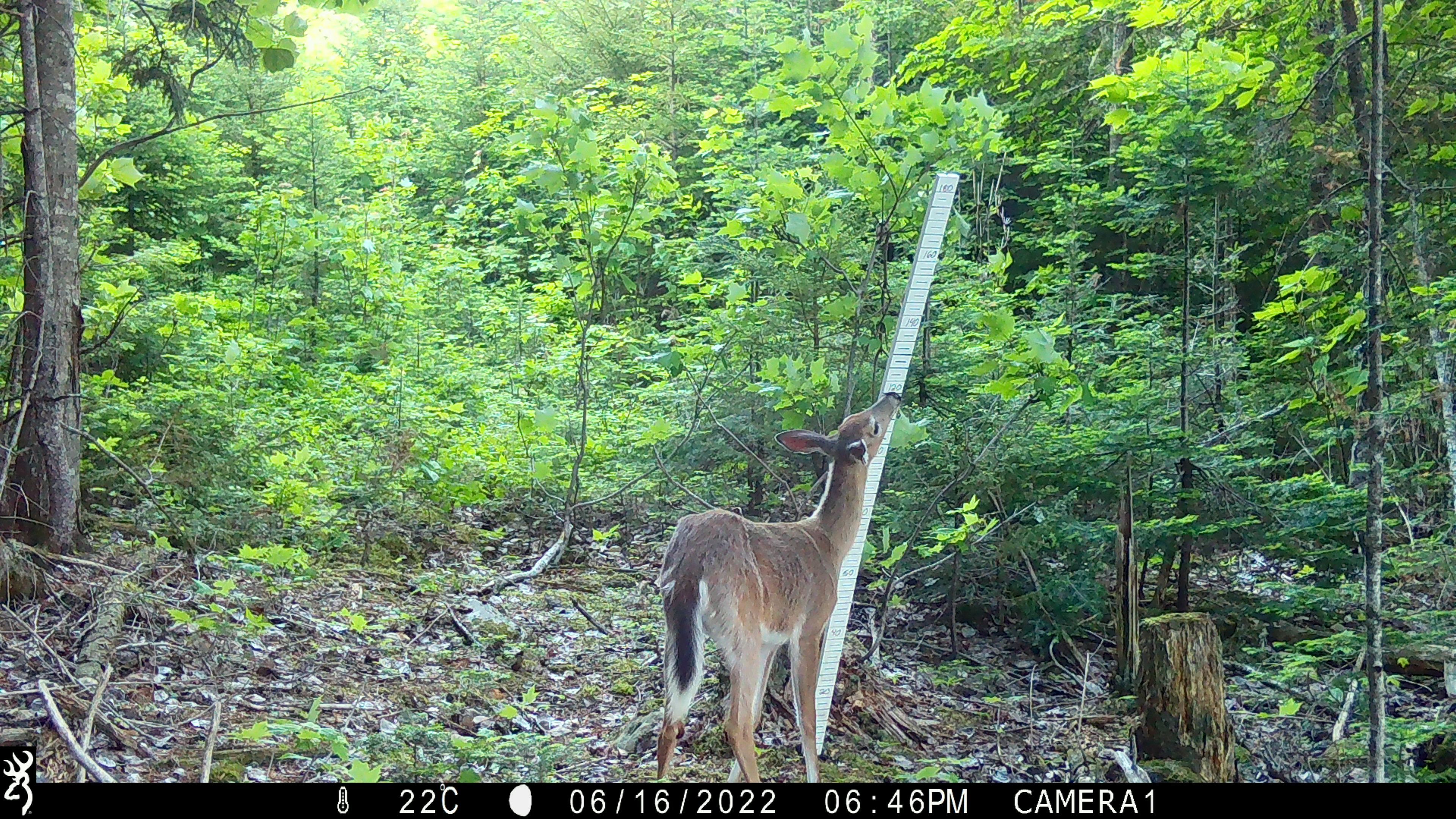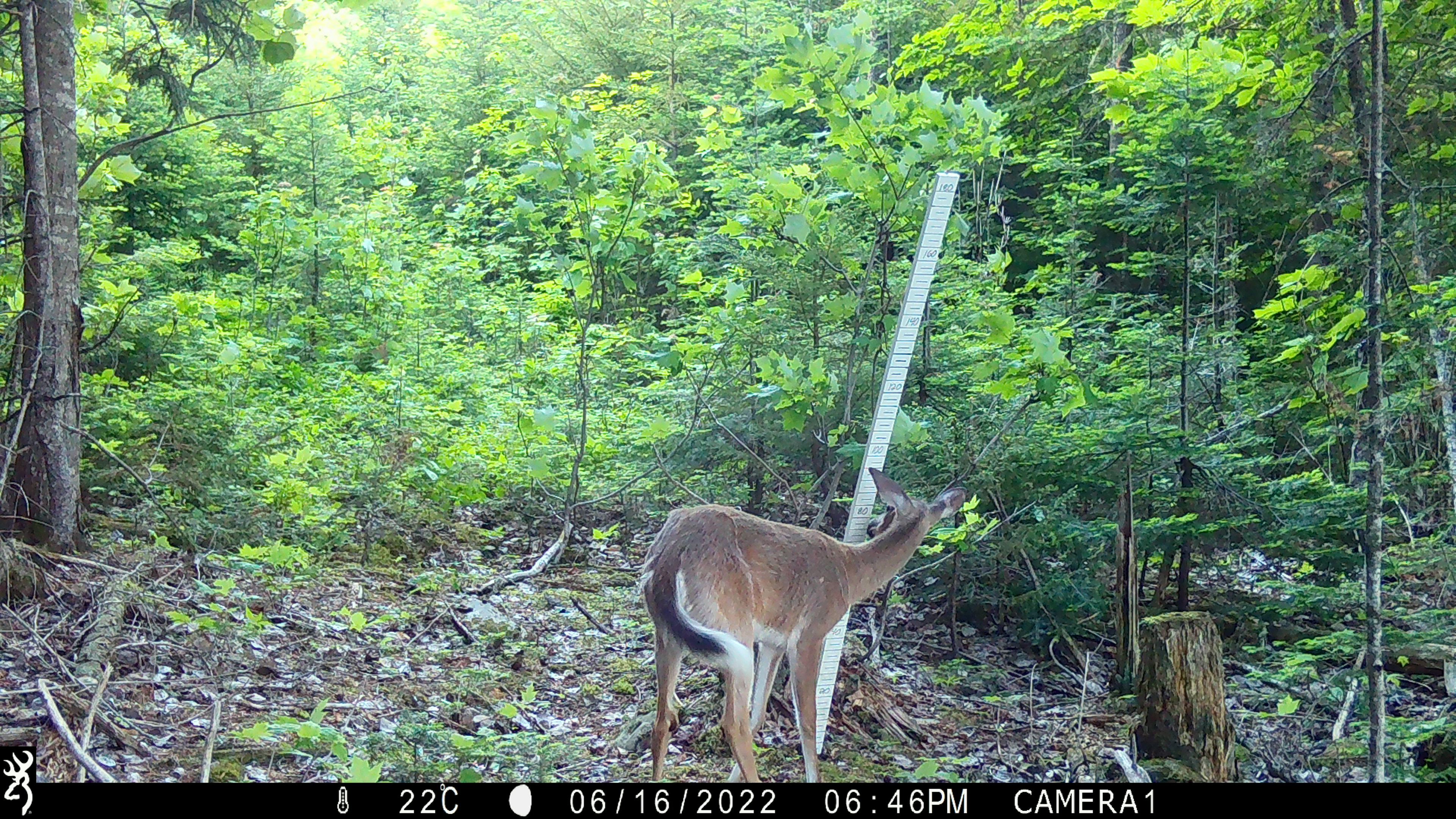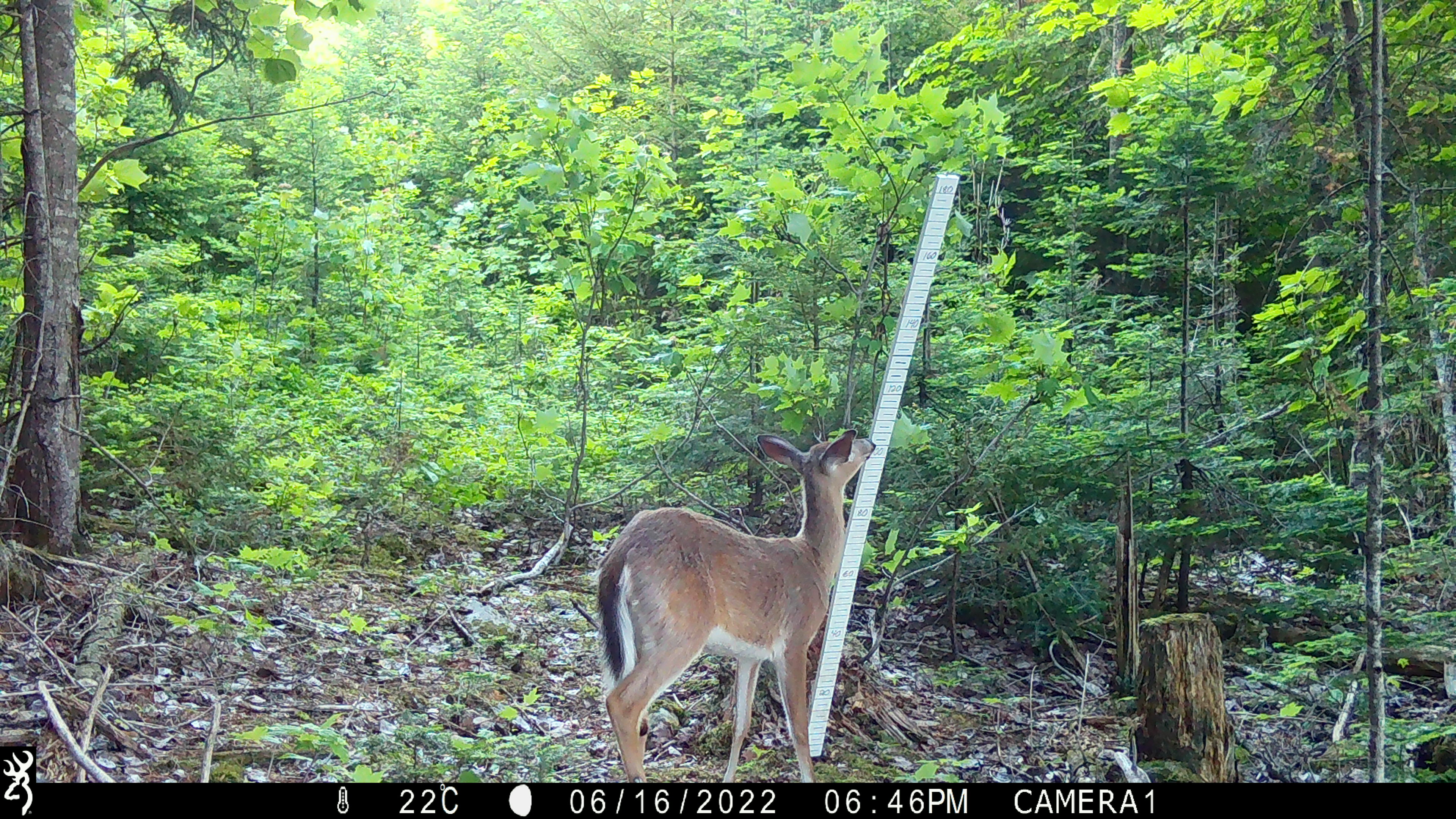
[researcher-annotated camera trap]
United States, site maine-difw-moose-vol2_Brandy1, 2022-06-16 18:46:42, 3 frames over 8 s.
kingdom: Animalia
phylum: Chordata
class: Mammalia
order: Artiodactyla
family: Cervidae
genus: Odocoileus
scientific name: Odocoileus virginianus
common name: white-tailed deer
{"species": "white-tailed deer (Odocoileus virginianus)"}